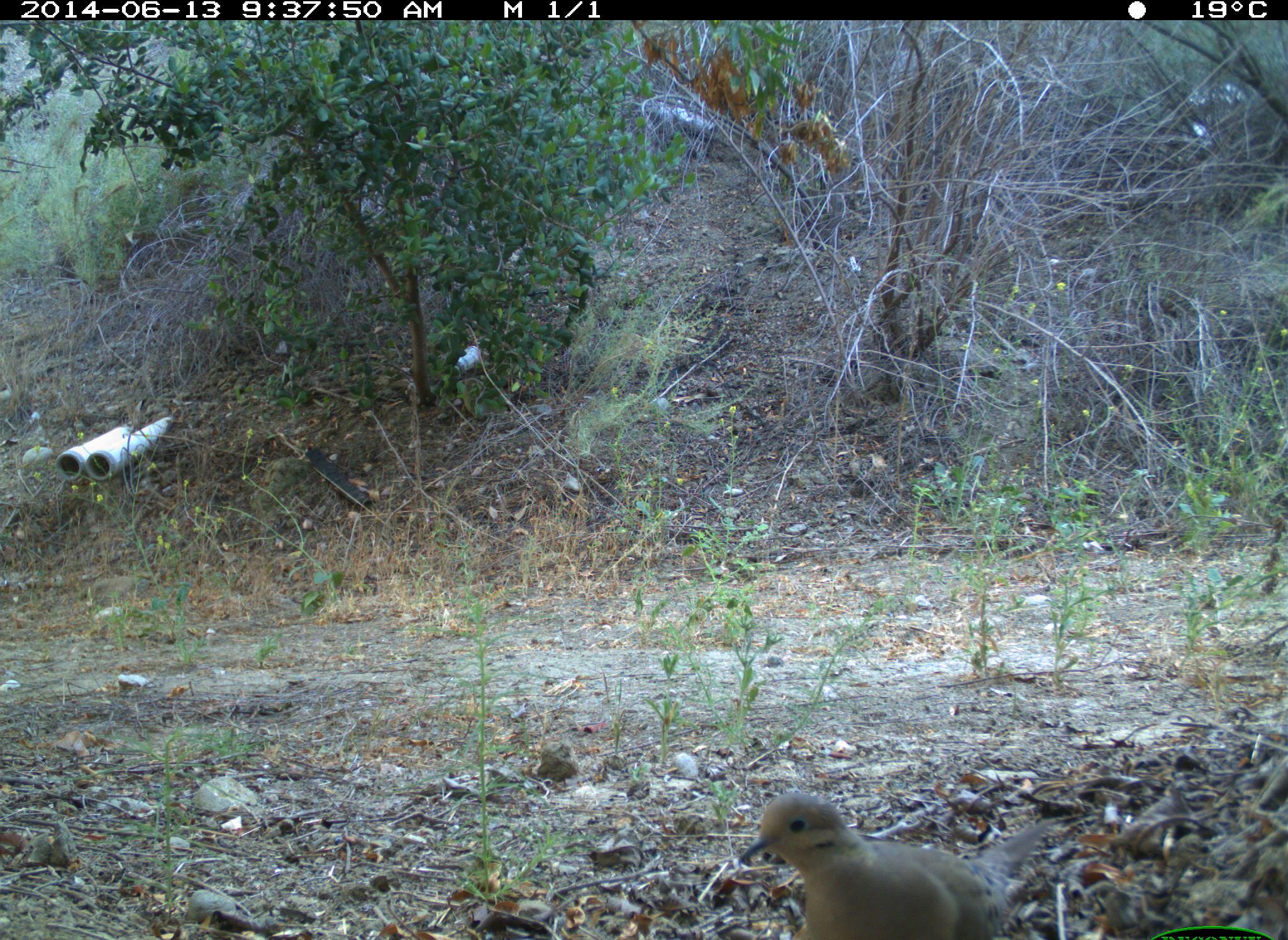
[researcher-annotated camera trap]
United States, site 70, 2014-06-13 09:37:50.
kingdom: Animalia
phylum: Chordata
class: Aves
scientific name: Aves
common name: bird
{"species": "bird (Aves)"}